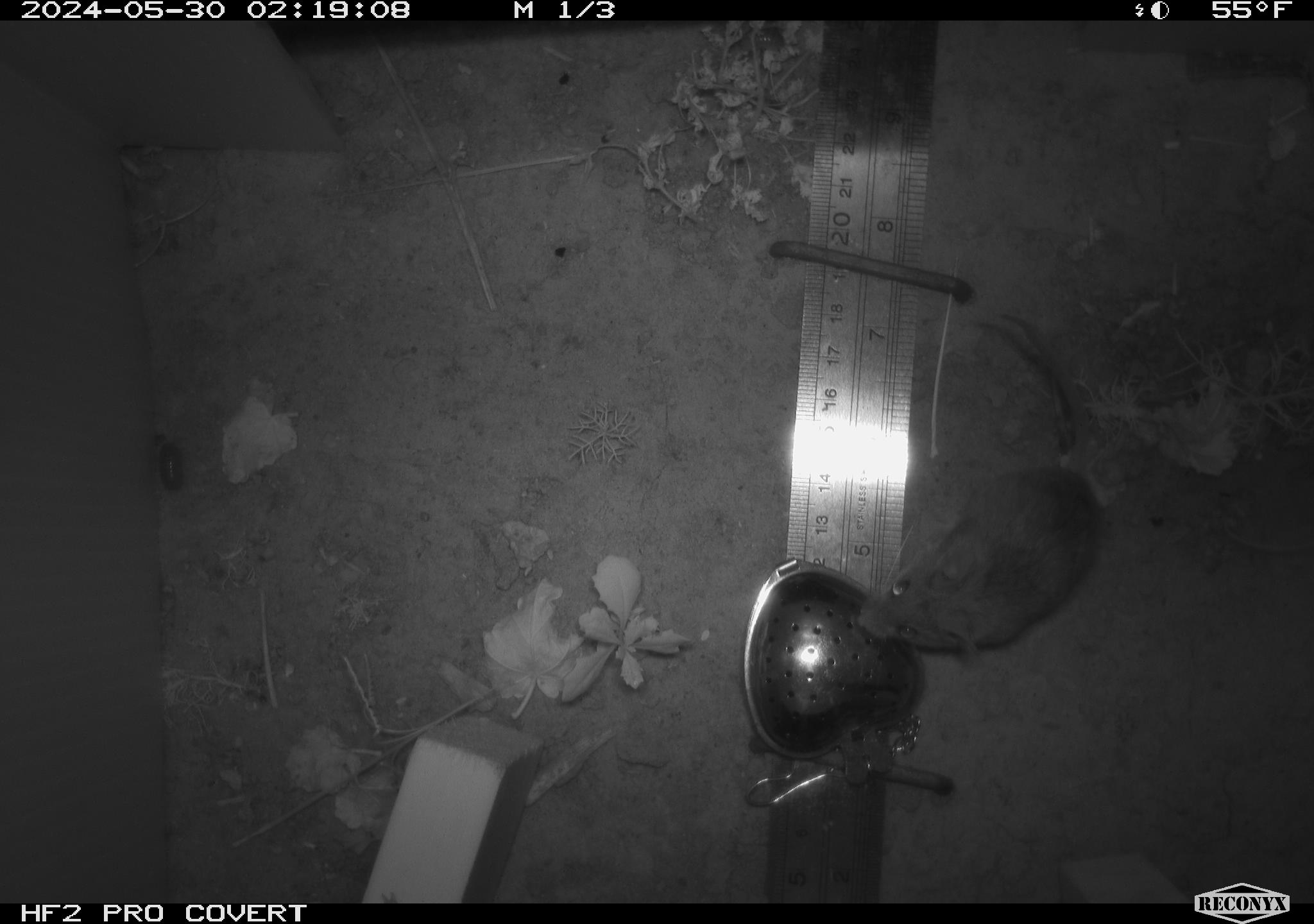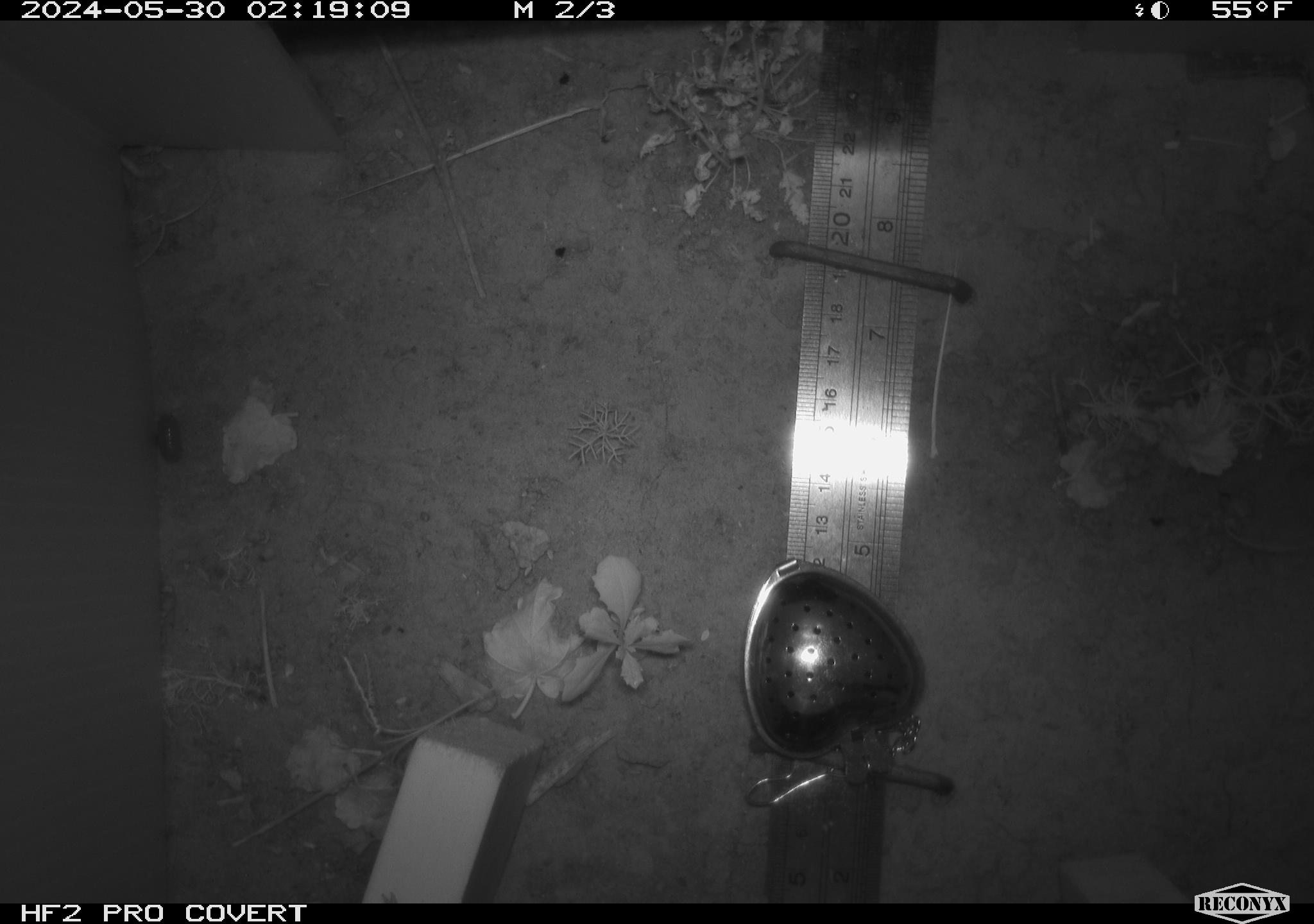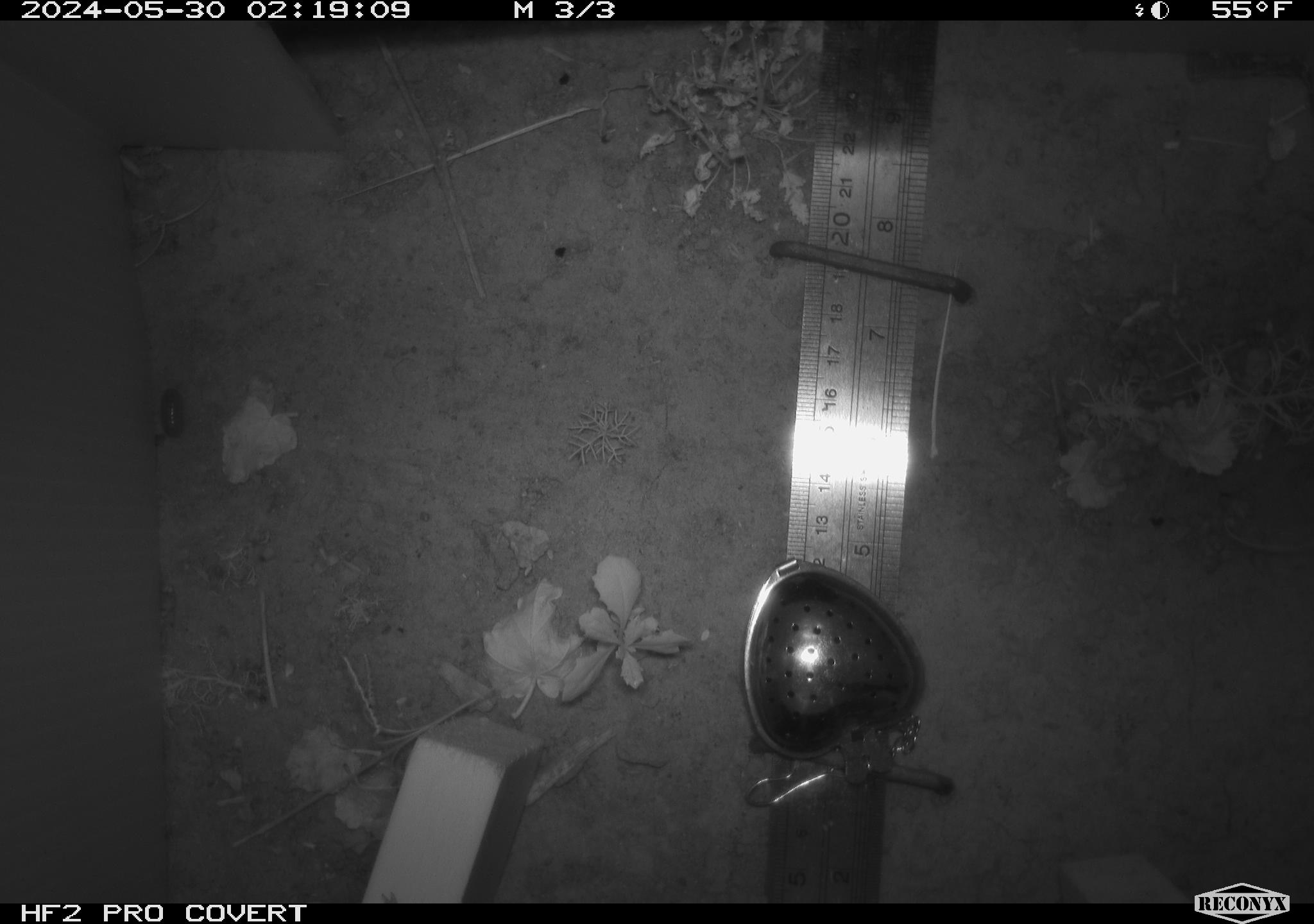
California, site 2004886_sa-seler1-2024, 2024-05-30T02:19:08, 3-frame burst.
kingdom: Animalia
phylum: Chordata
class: Mammalia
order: Rodentia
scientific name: Rodentia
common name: mouse species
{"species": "mouse species (Rodentia)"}